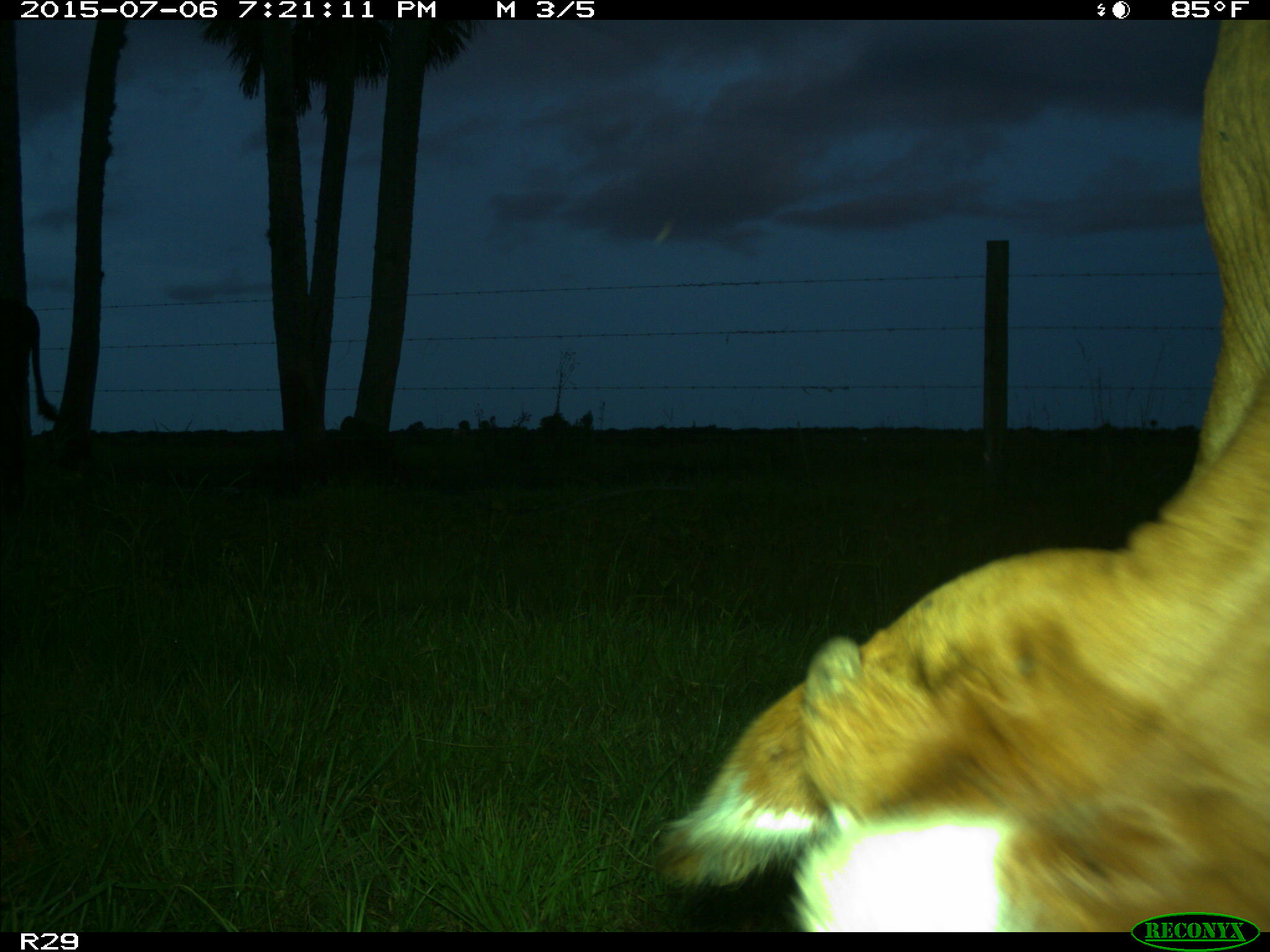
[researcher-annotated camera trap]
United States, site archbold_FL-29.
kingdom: Animalia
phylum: Chordata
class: Mammalia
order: Artiodactyla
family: Bovidae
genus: Bos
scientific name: Bos taurus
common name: domestic cow